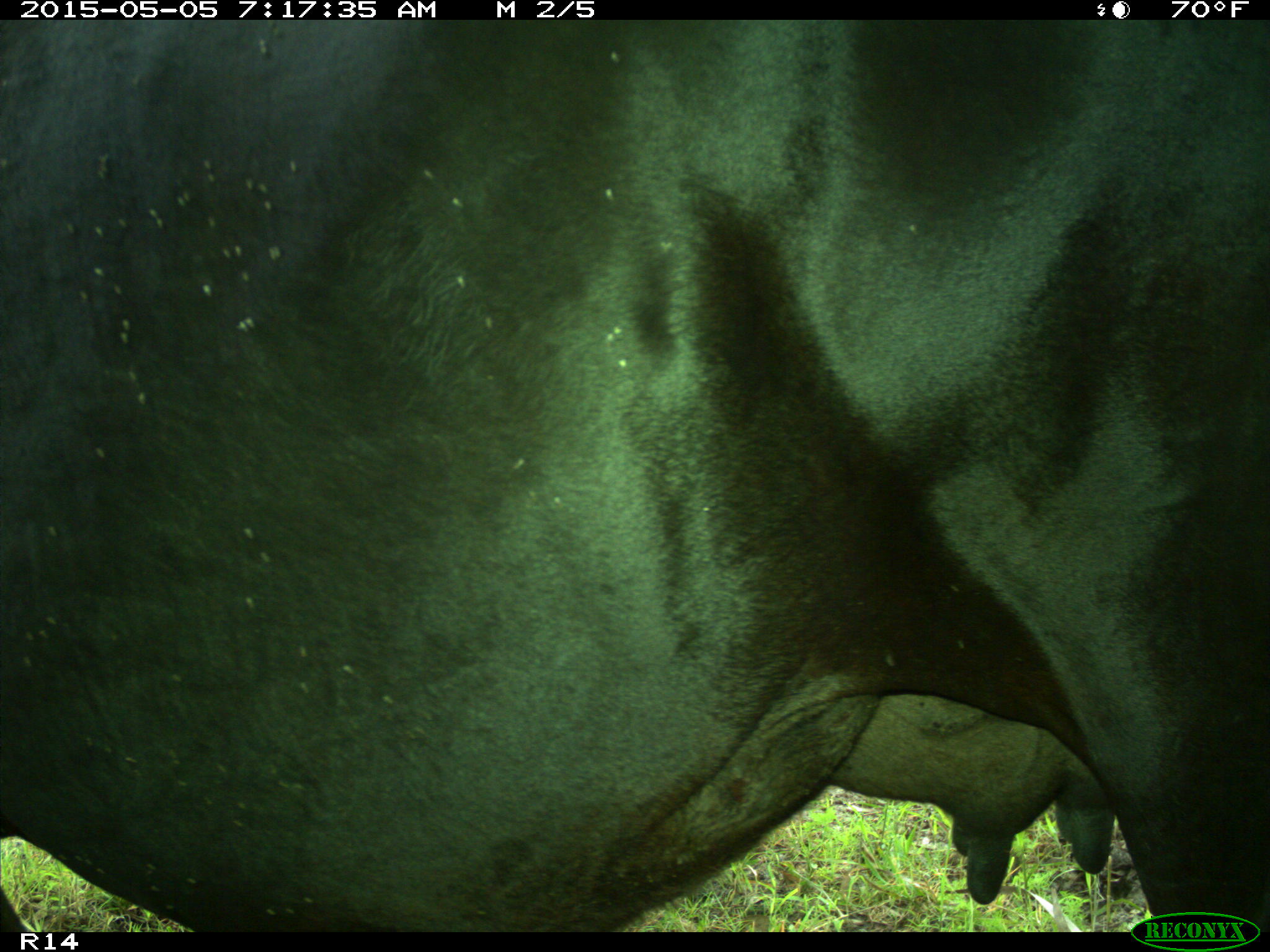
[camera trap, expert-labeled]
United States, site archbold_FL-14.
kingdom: Animalia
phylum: Chordata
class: Mammalia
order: Artiodactyla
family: Bovidae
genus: Bos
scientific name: Bos taurus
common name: domestic cow